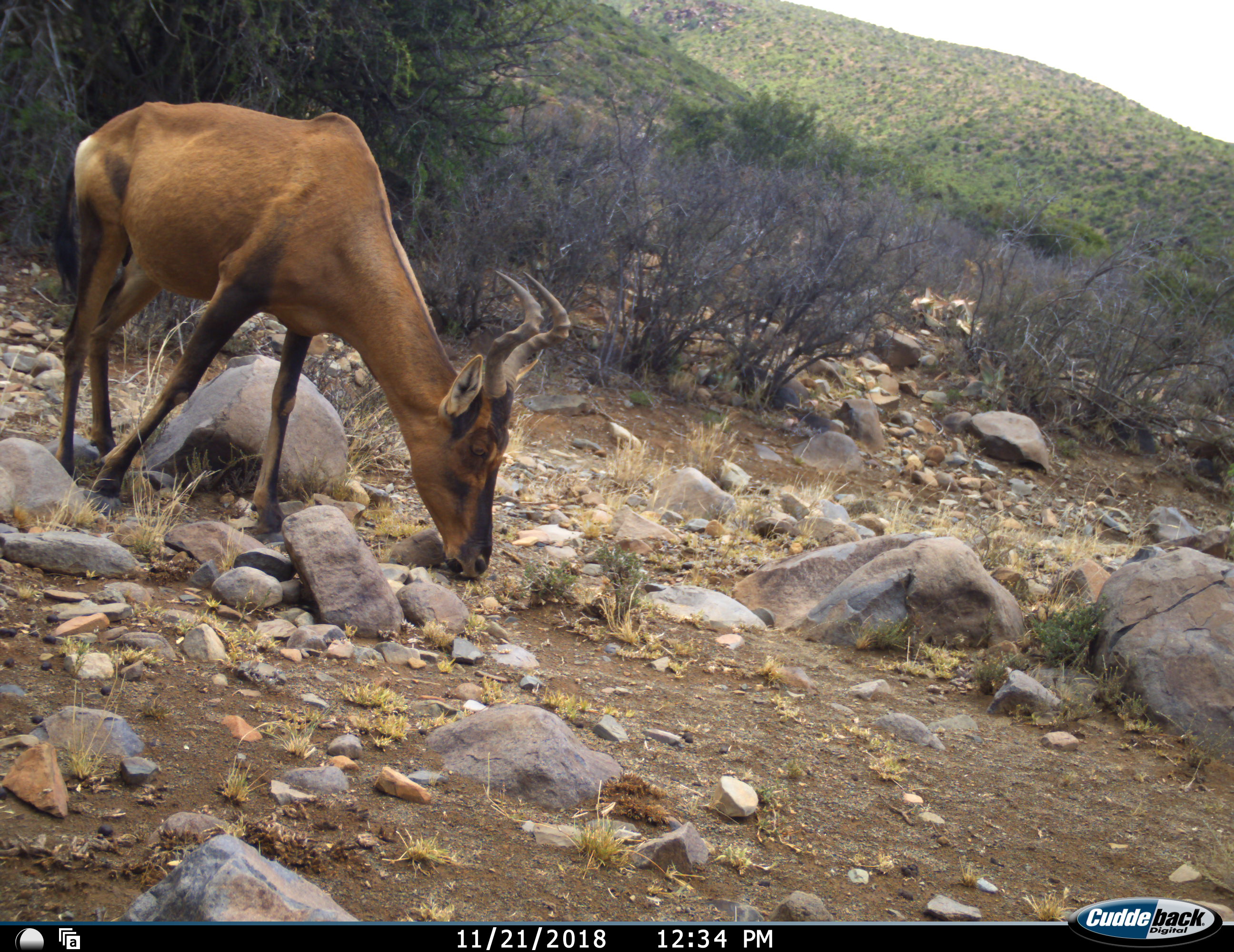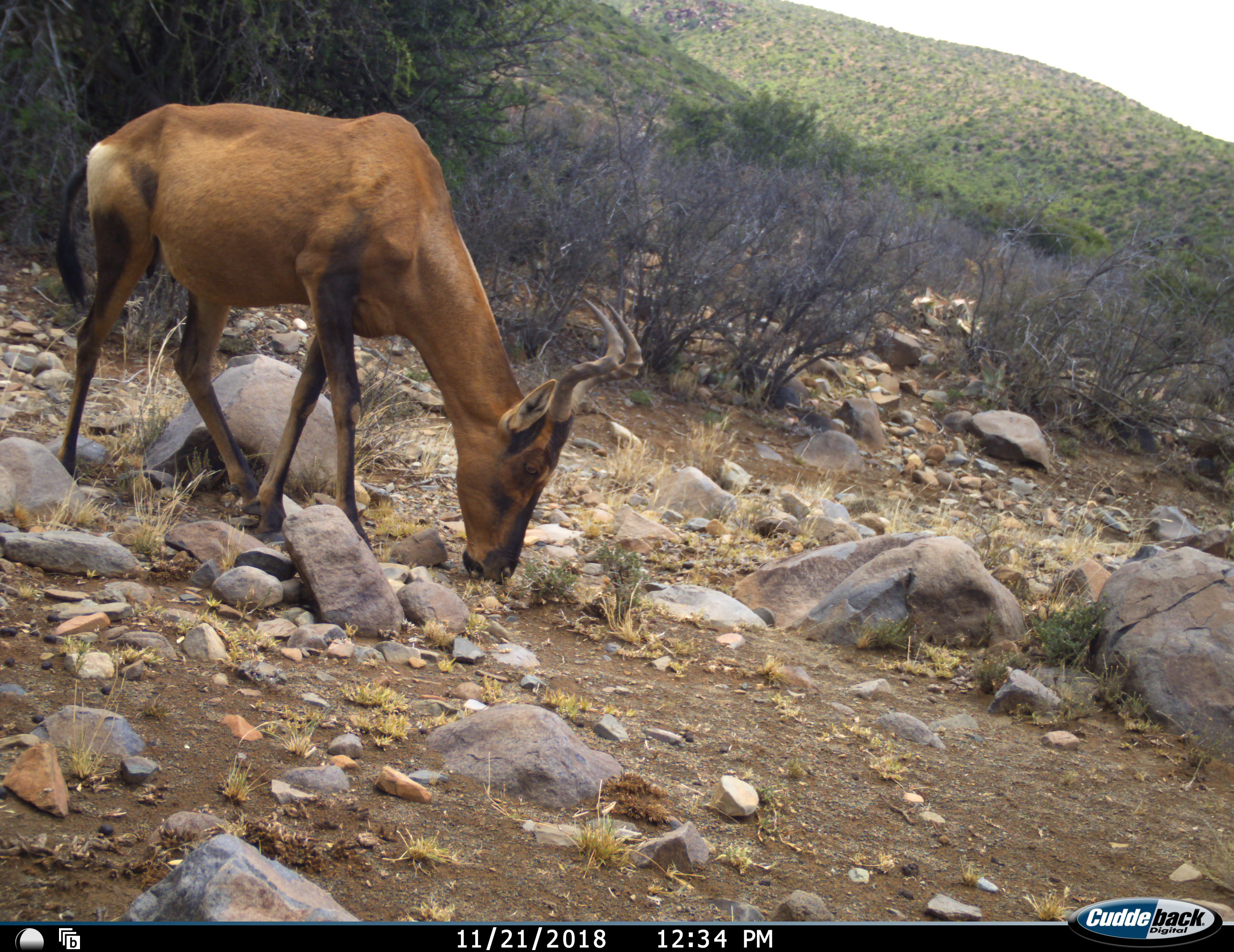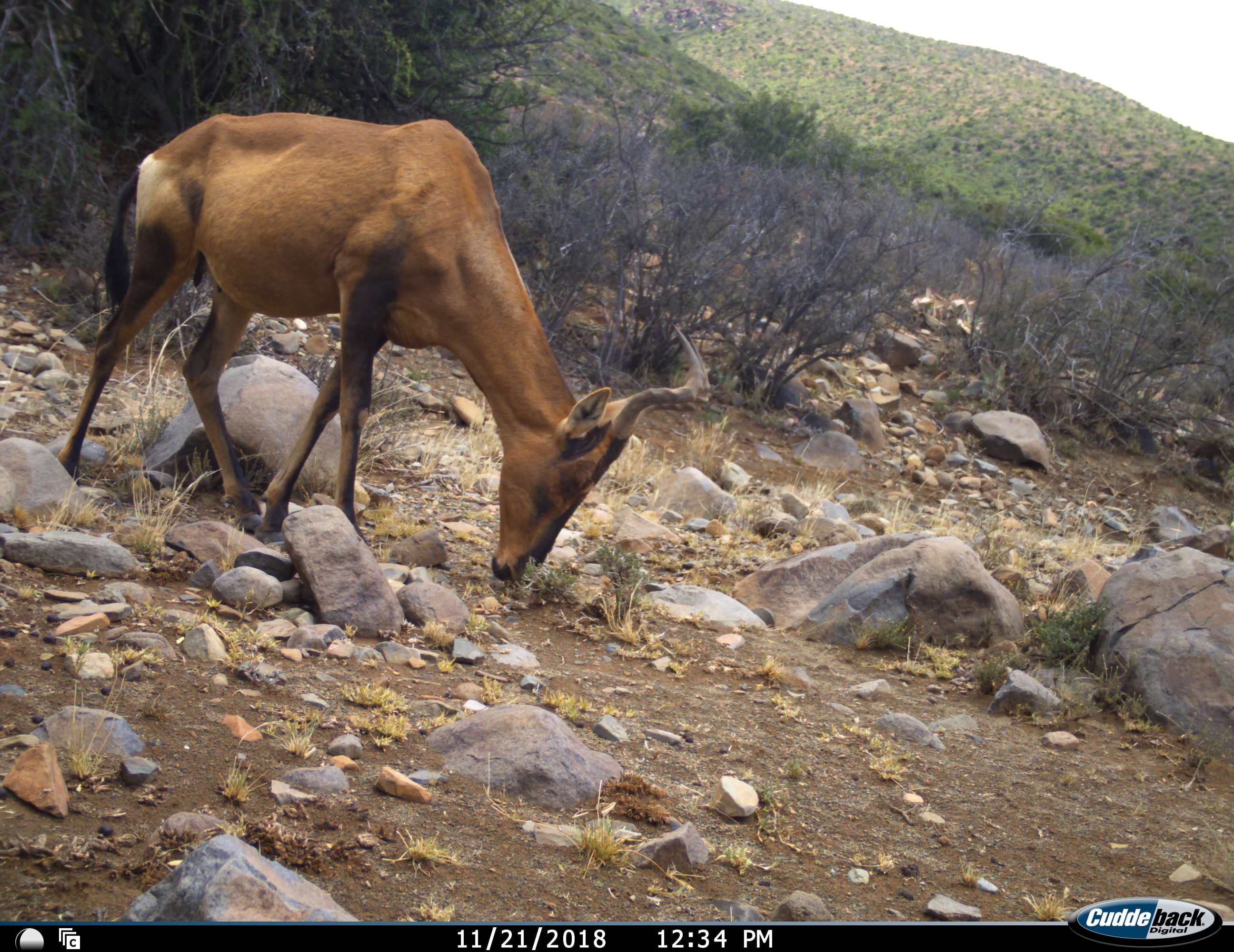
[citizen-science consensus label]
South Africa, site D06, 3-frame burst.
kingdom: Animalia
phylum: Chordata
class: Mammalia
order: Artiodactyla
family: Bovidae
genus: Alcelaphus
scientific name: Alcelaphus buselaphus caama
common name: red hartebeest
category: hartebeestred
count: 1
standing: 22%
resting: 0%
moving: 11%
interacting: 0%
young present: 0%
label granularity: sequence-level